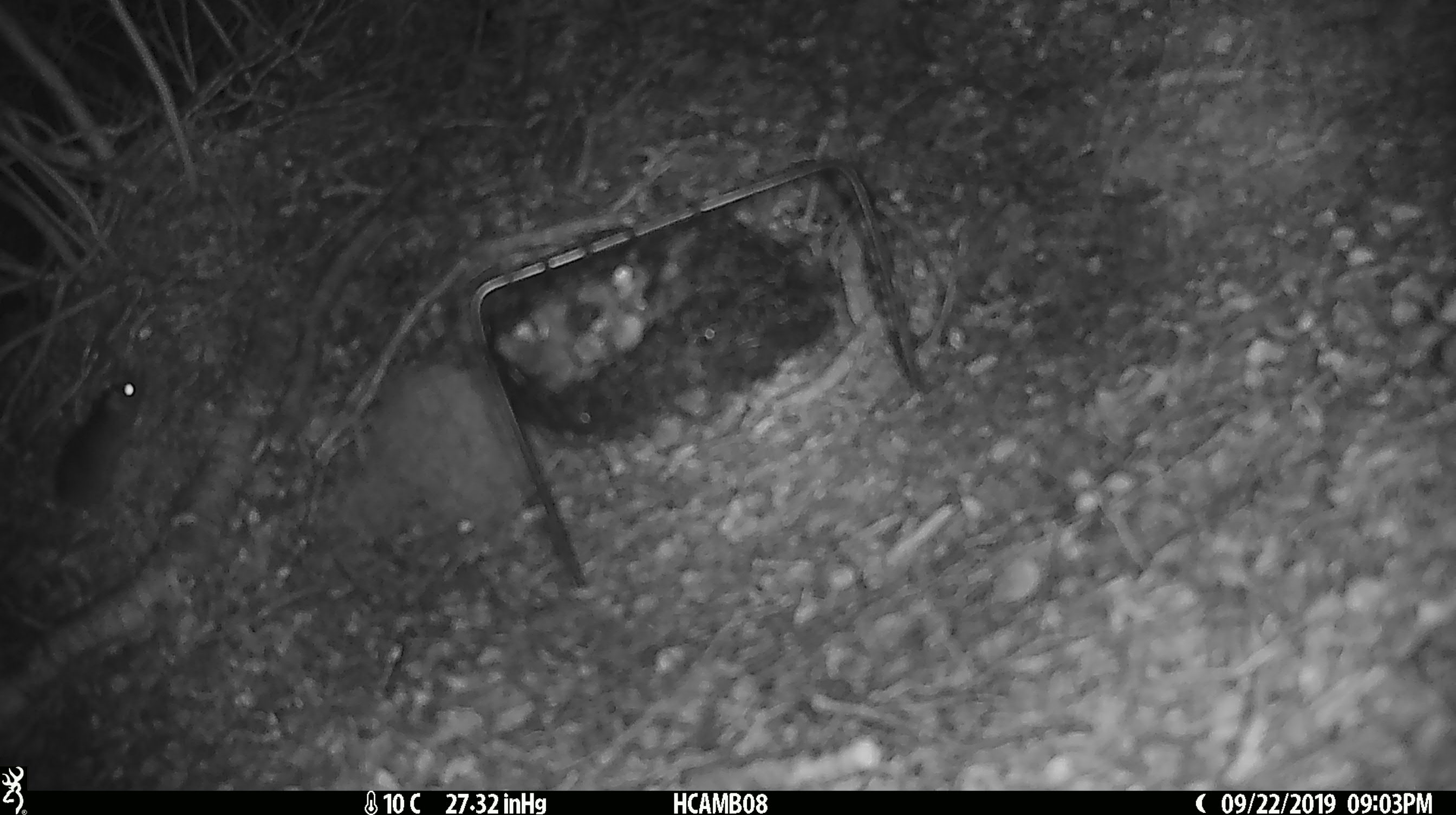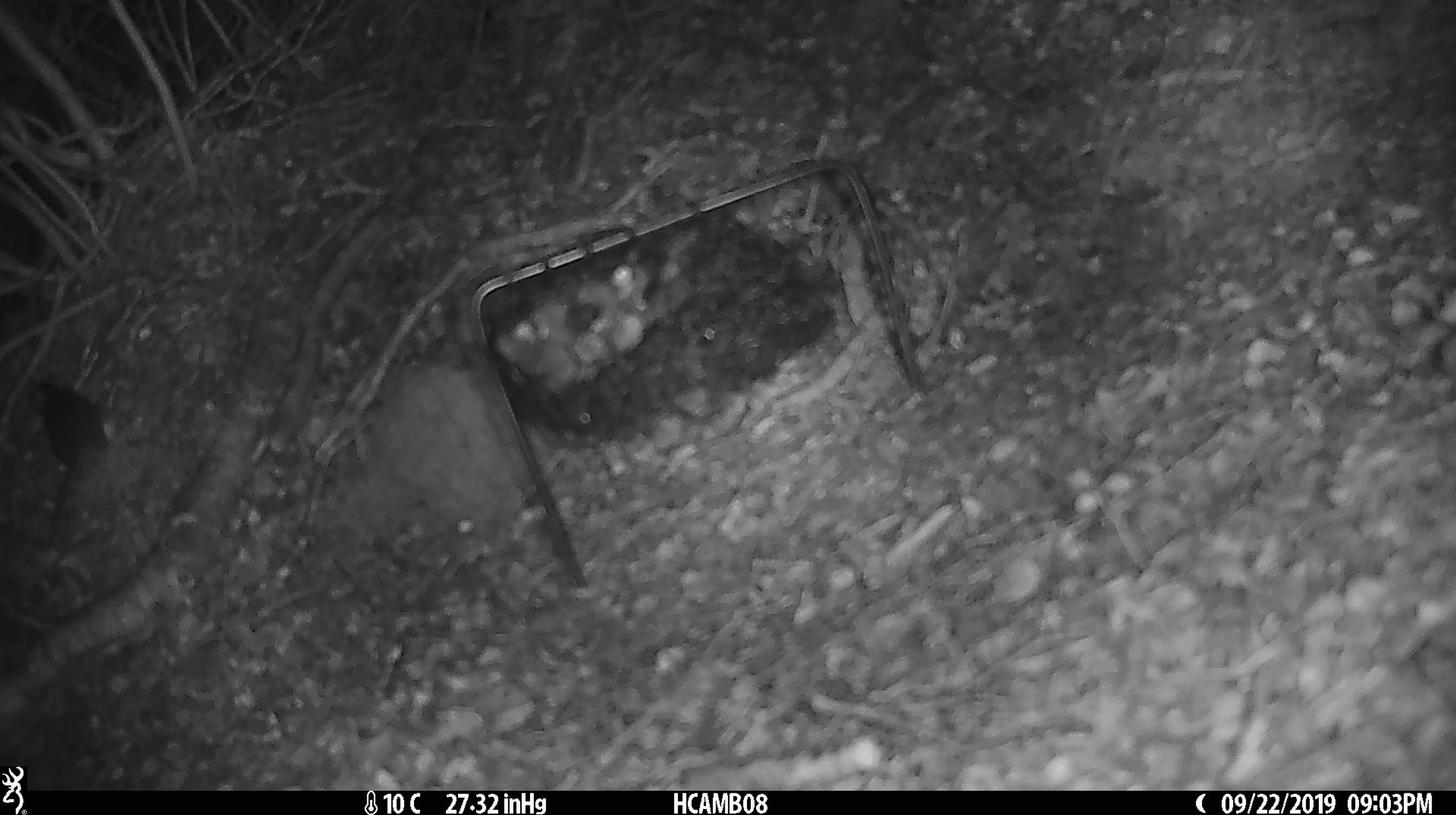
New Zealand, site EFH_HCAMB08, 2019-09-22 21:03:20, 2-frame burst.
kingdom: Animalia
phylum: Chordata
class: Mammalia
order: Rodentia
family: Muridae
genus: Mus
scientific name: Mus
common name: mouse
Mouse (Mus).